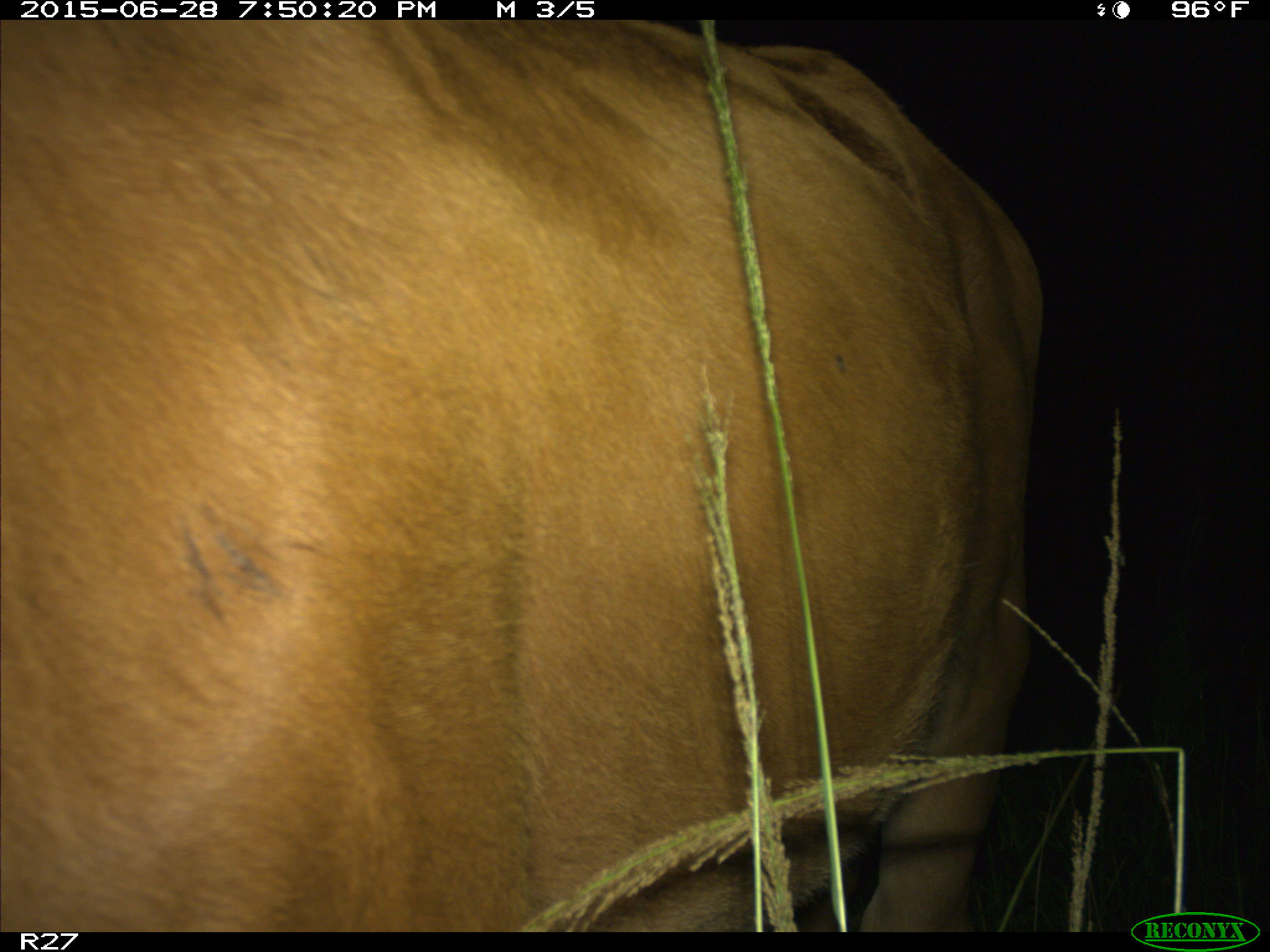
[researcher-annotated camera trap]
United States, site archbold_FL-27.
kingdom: Animalia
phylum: Chordata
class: Mammalia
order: Artiodactyla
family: Bovidae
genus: Bos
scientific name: Bos taurus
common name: domestic cow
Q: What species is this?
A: Bos taurus (domestic cow).